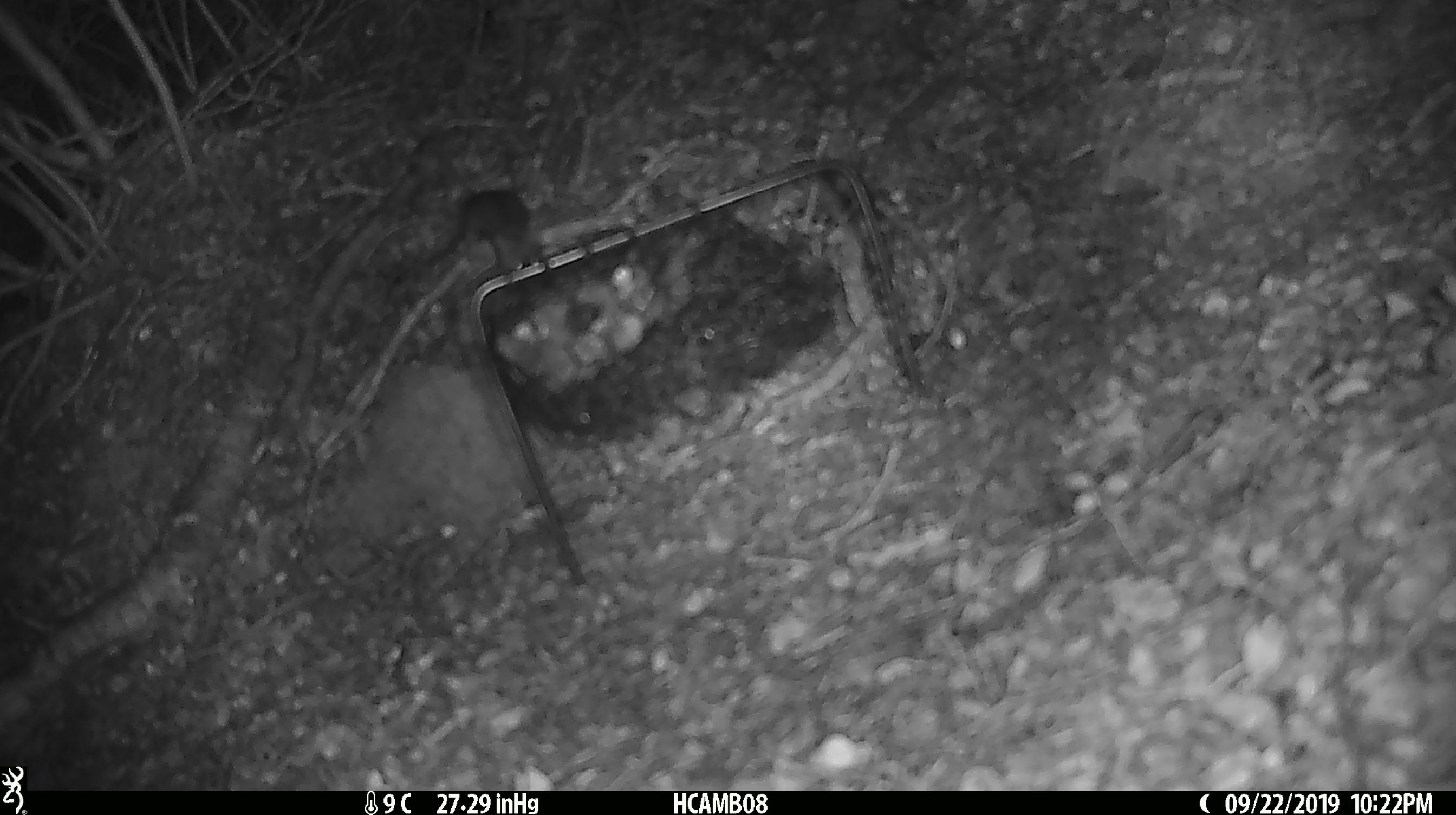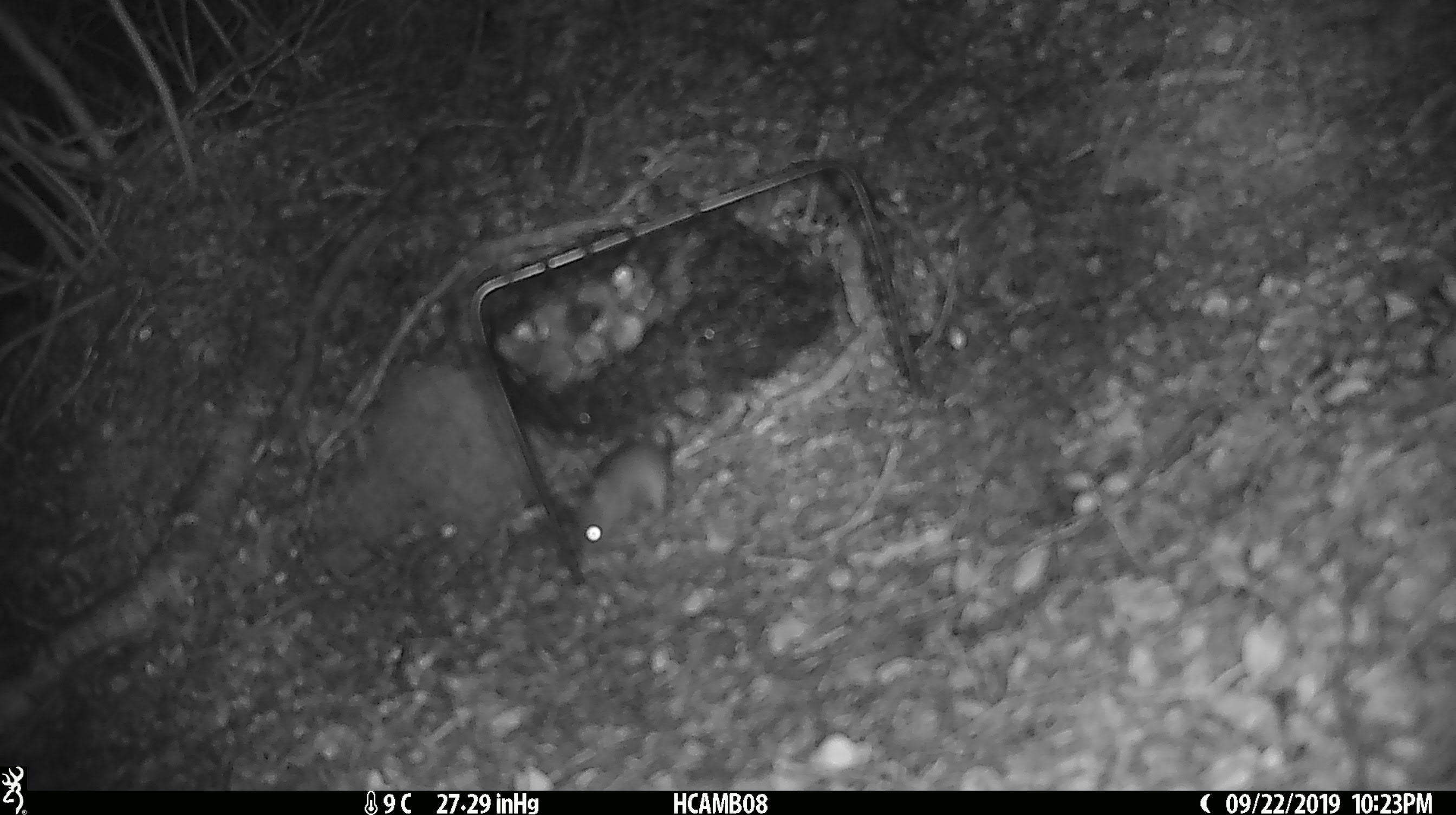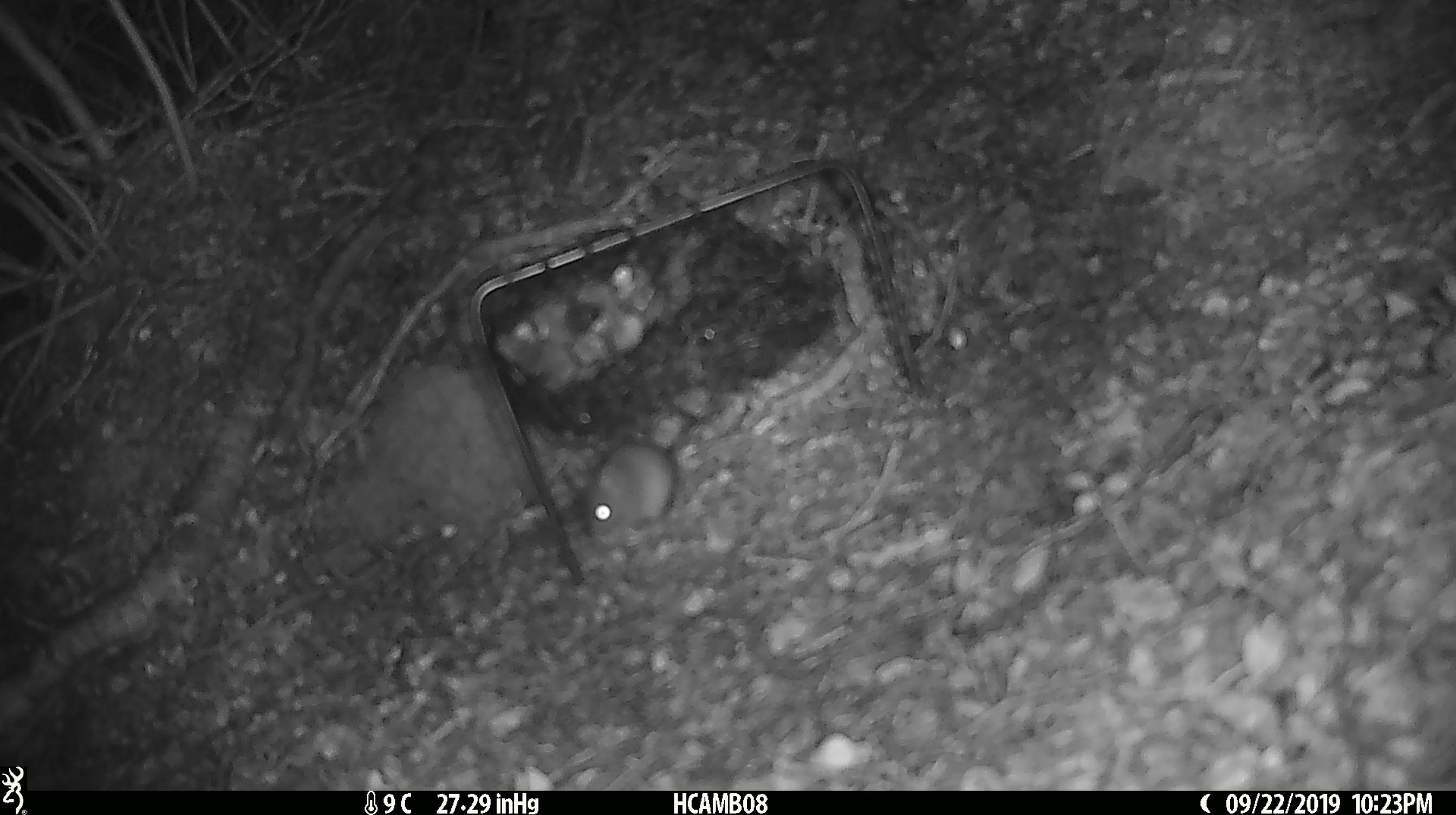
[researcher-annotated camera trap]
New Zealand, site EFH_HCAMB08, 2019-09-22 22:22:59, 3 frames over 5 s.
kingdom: Animalia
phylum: Chordata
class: Mammalia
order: Rodentia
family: Muridae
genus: Mus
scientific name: Mus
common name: mouse